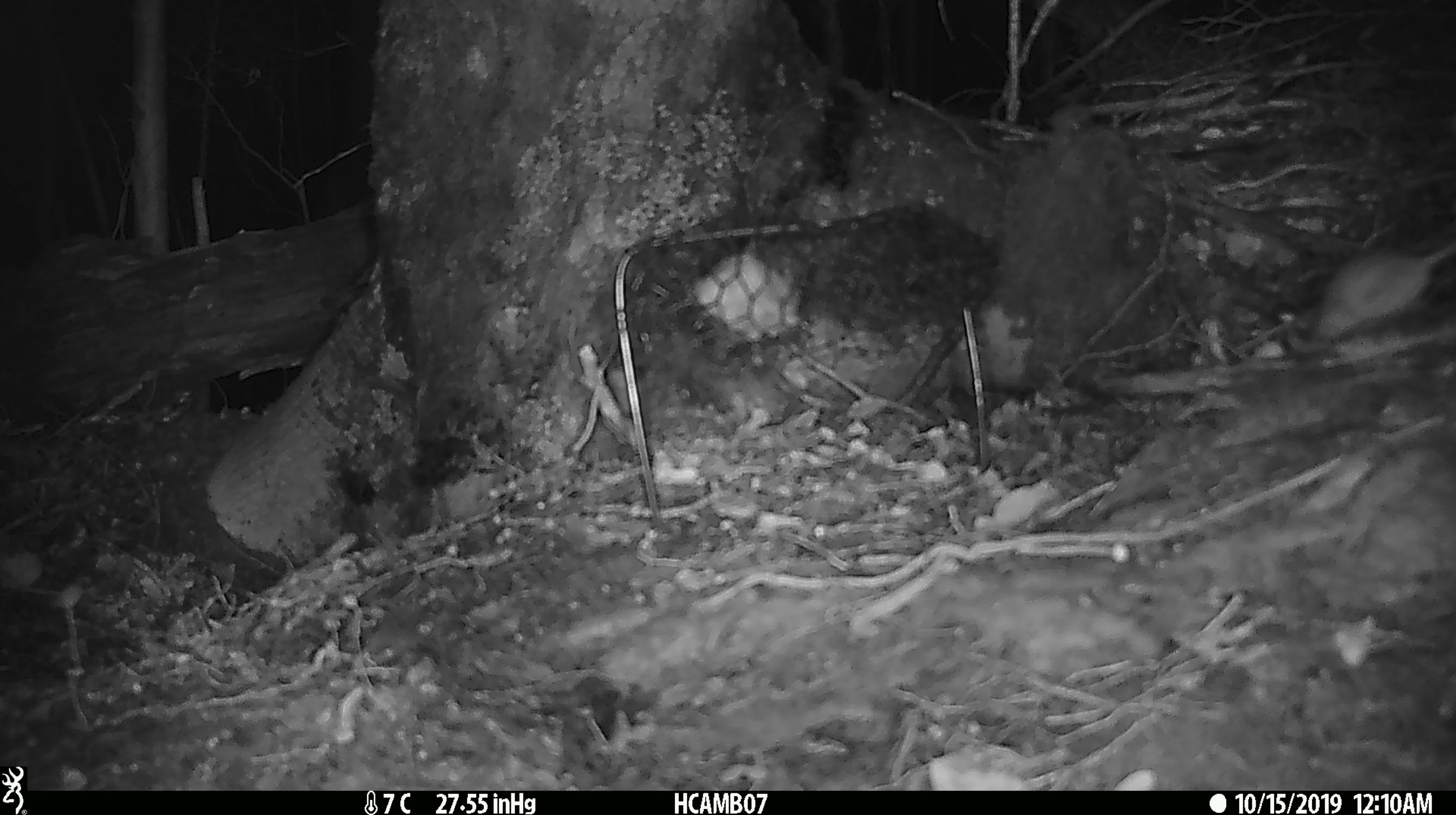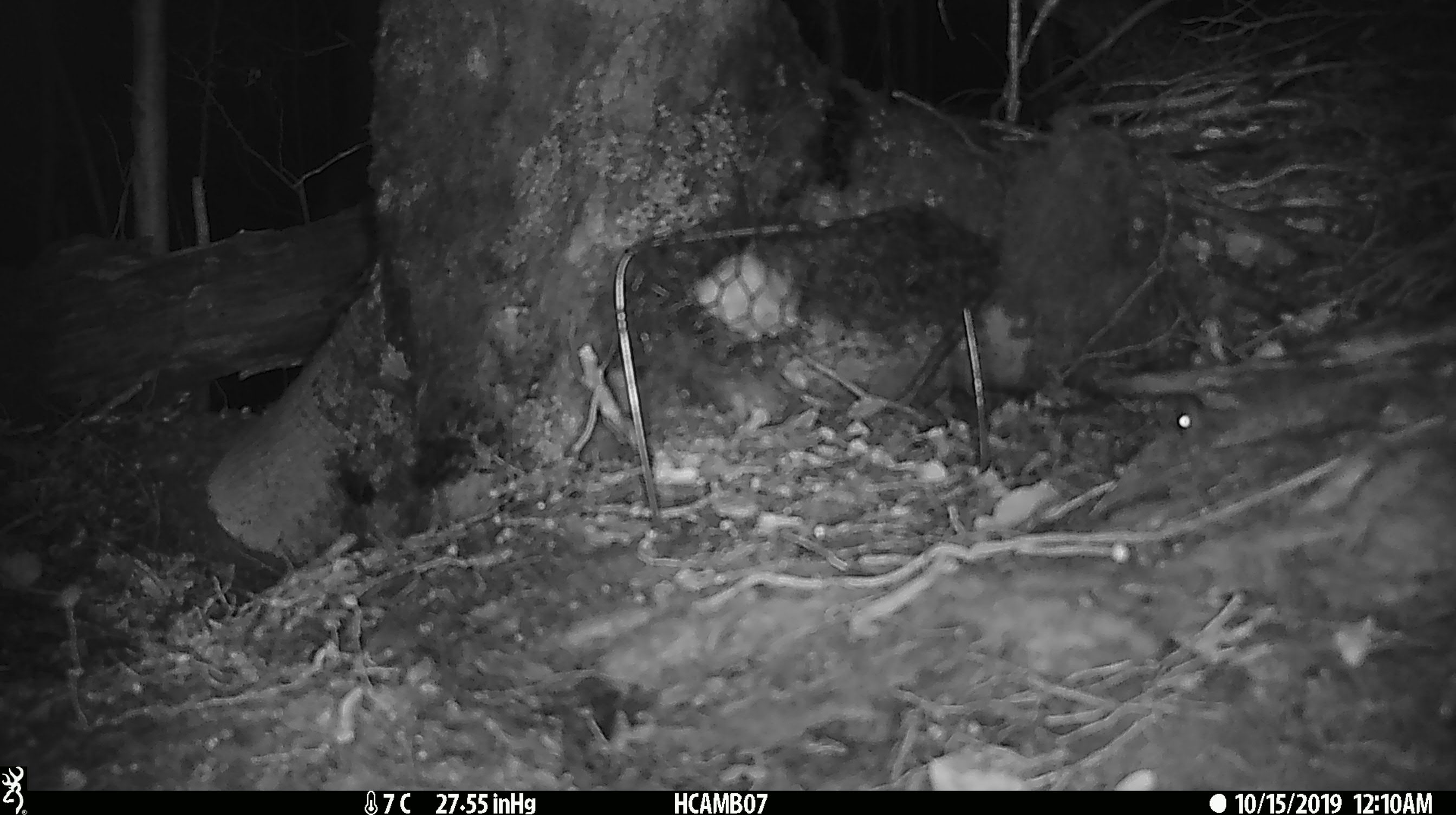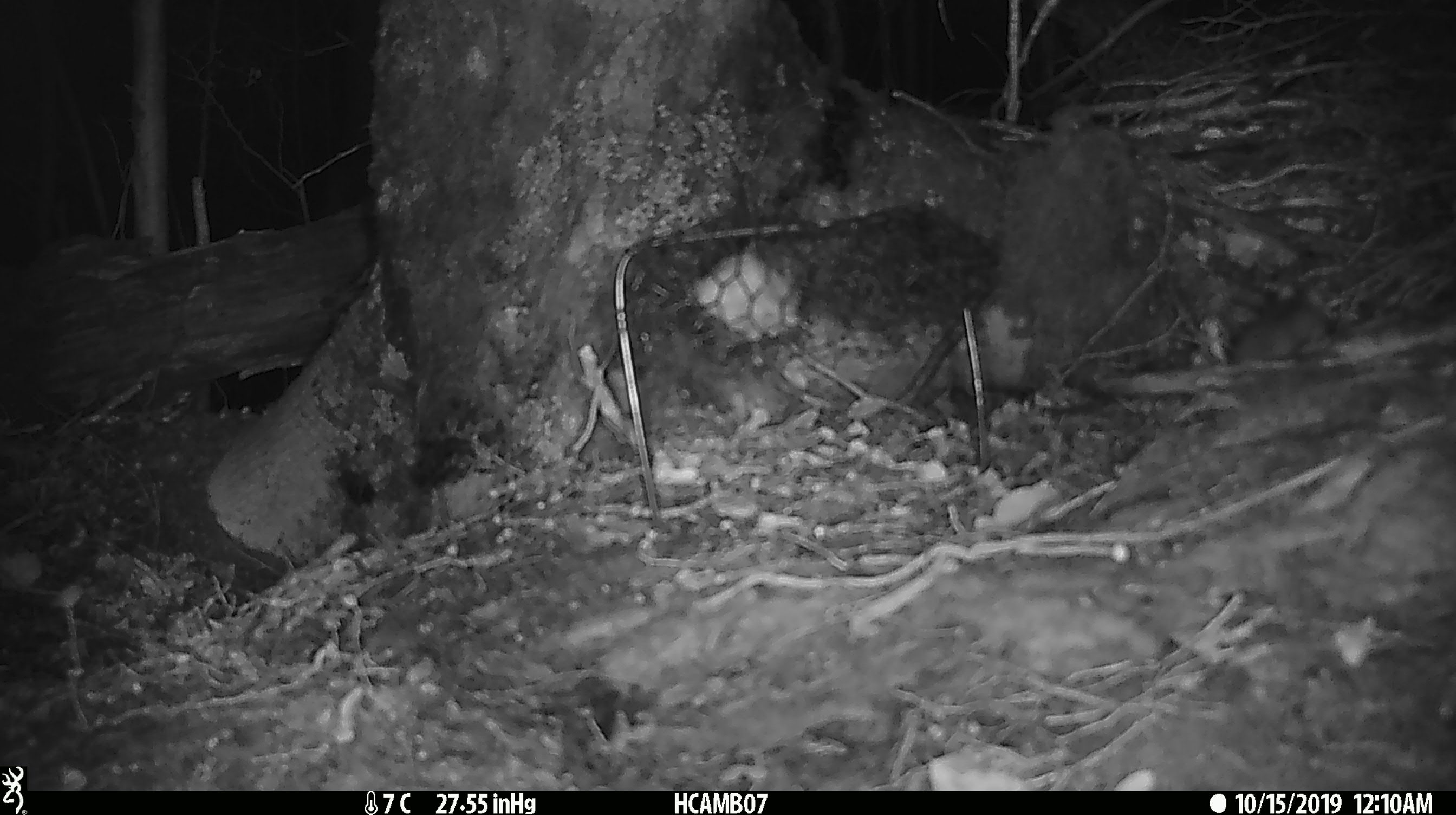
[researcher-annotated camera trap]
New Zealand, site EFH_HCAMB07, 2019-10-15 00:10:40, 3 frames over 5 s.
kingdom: Animalia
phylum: Chordata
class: Mammalia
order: Rodentia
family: Muridae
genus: Mus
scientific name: Mus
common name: mouse